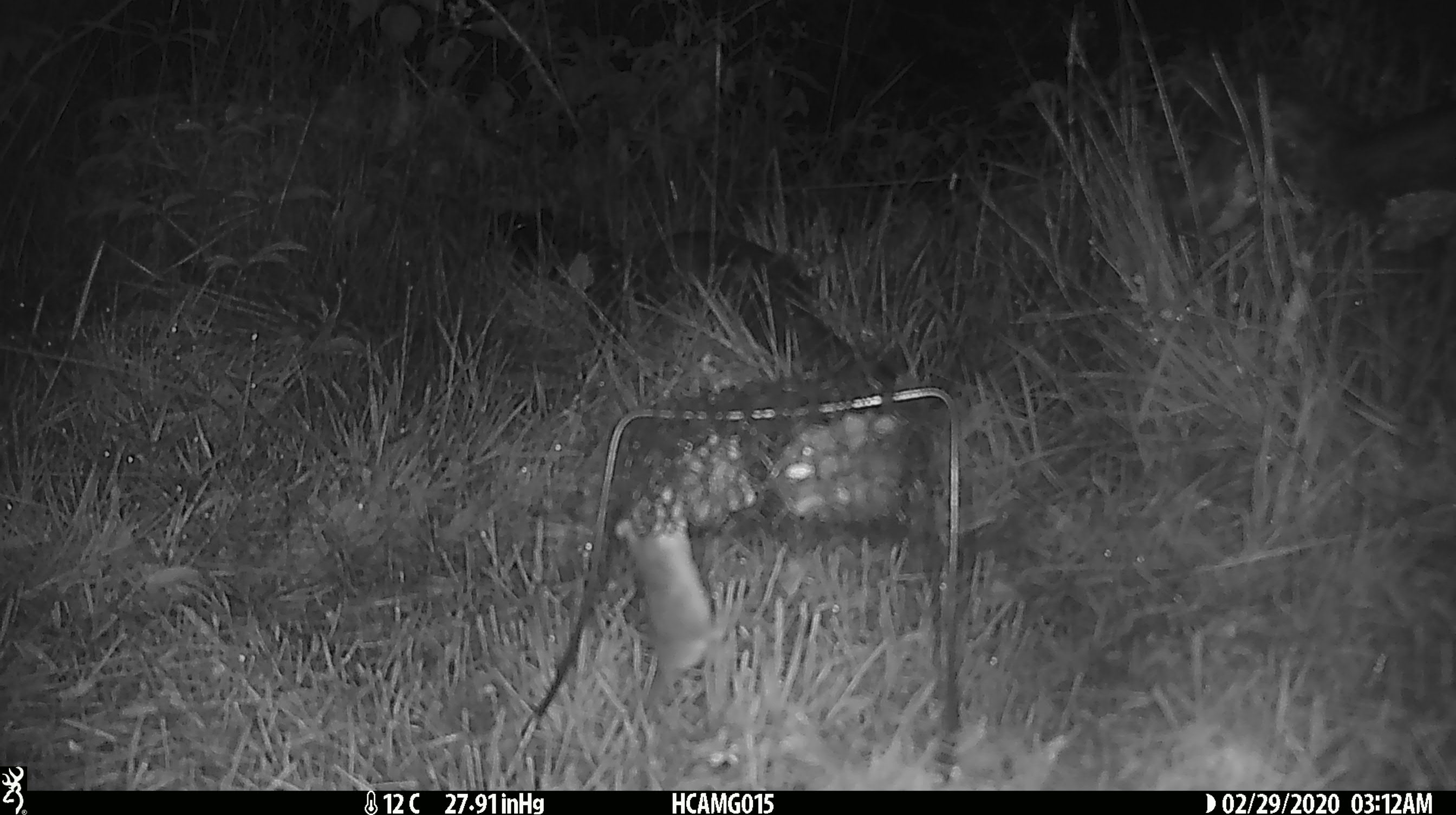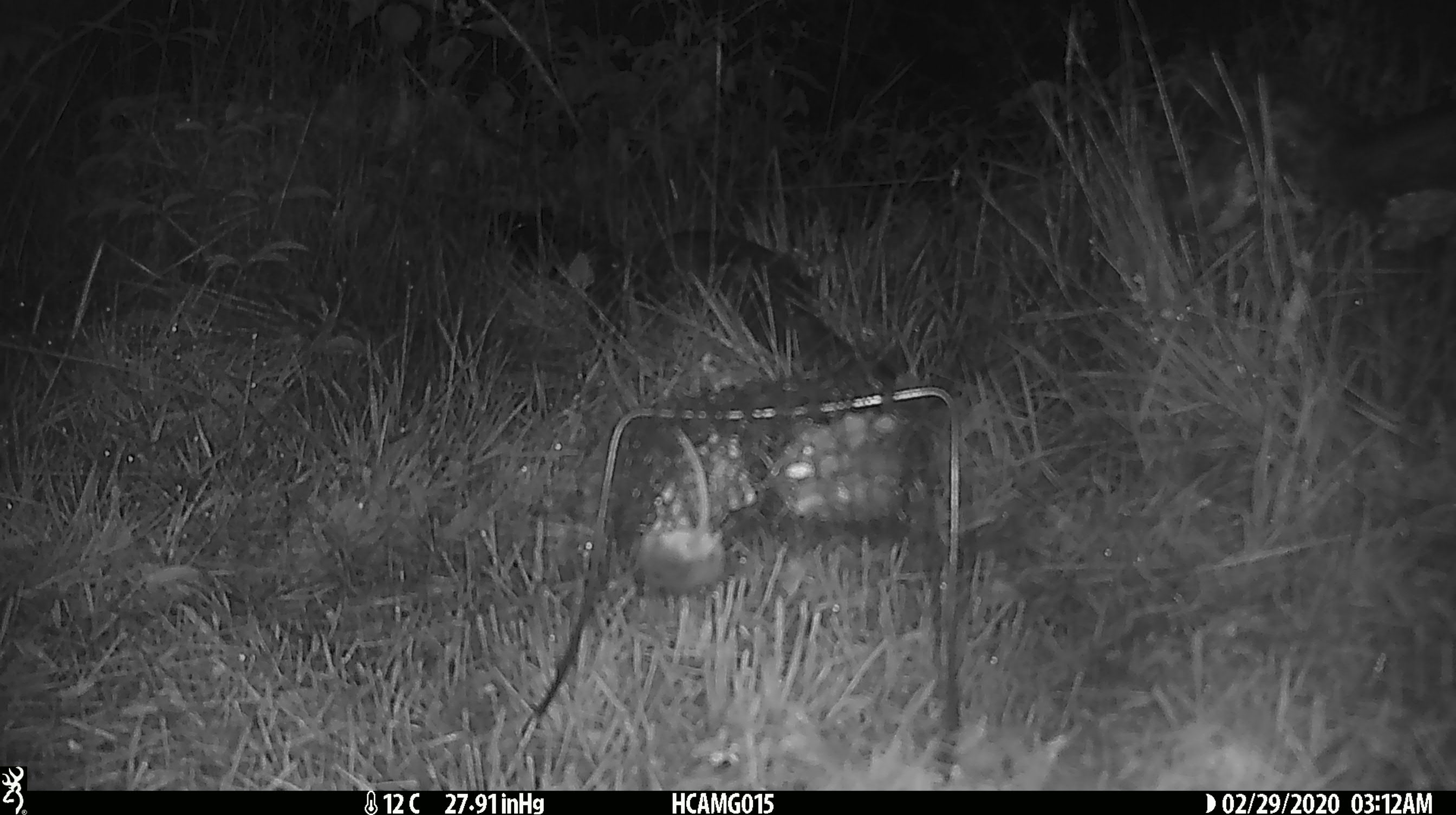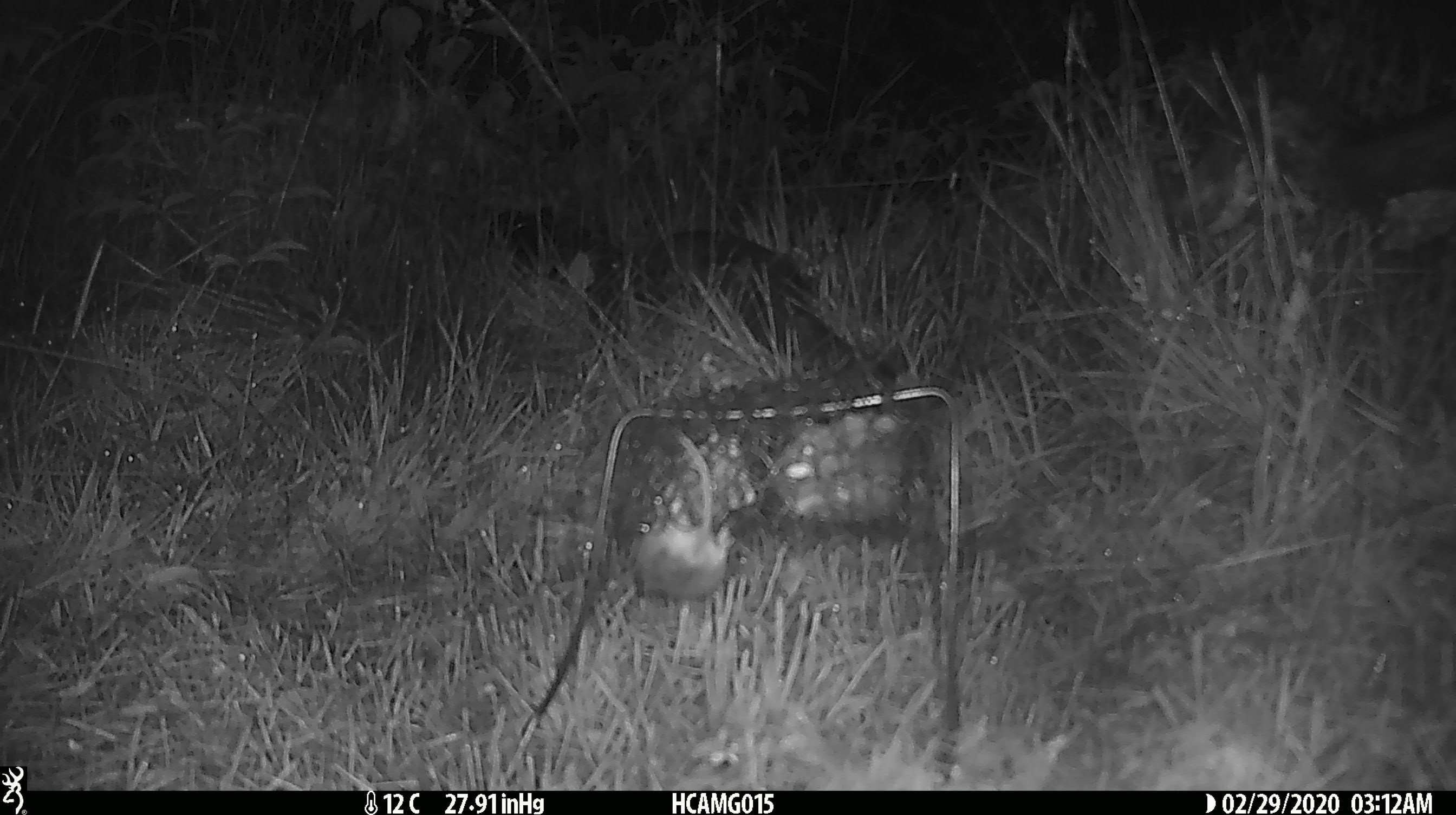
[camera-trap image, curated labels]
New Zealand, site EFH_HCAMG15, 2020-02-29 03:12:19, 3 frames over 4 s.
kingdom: Animalia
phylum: Chordata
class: Mammalia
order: Rodentia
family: Muridae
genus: Mus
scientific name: Mus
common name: mouse